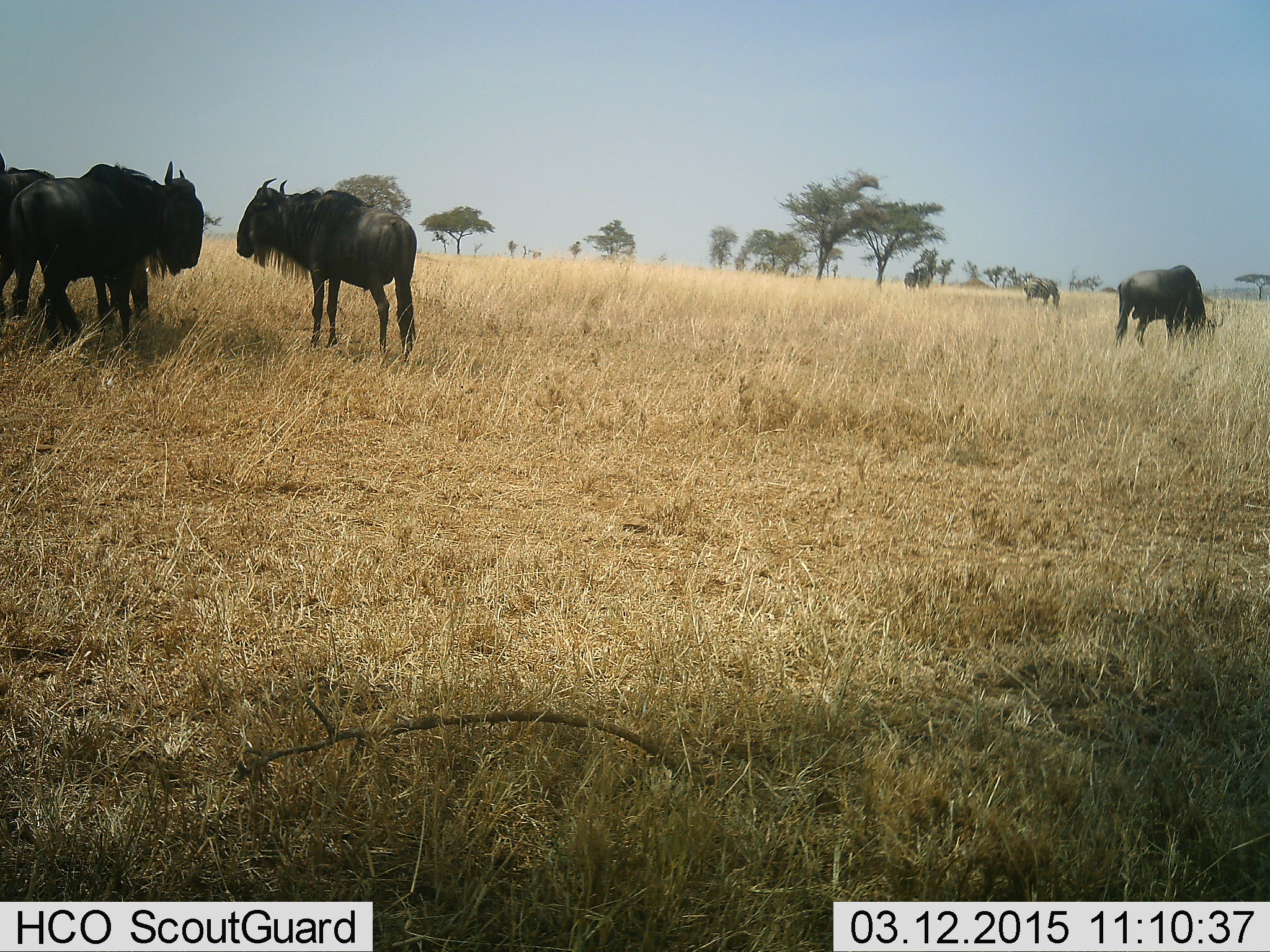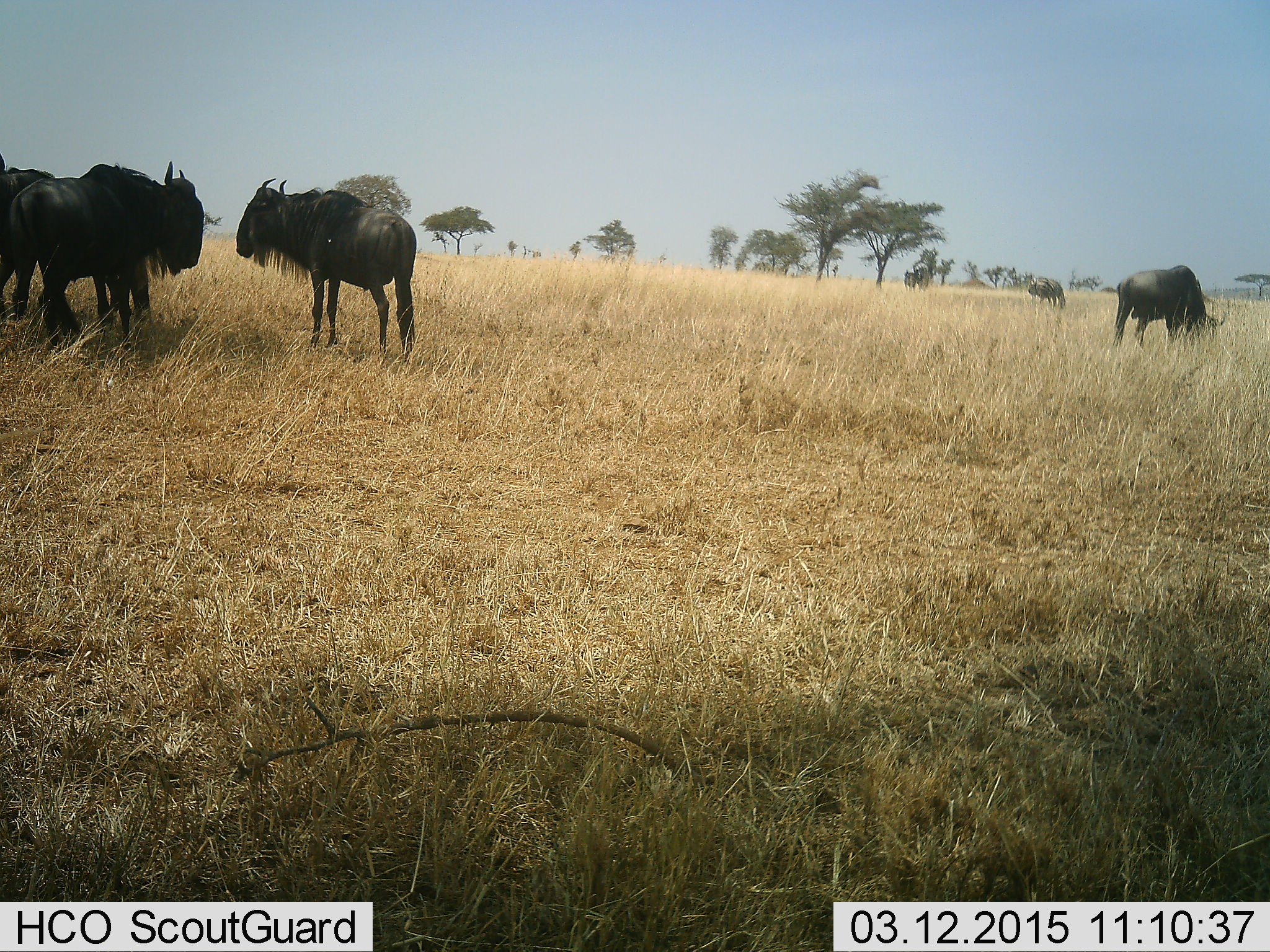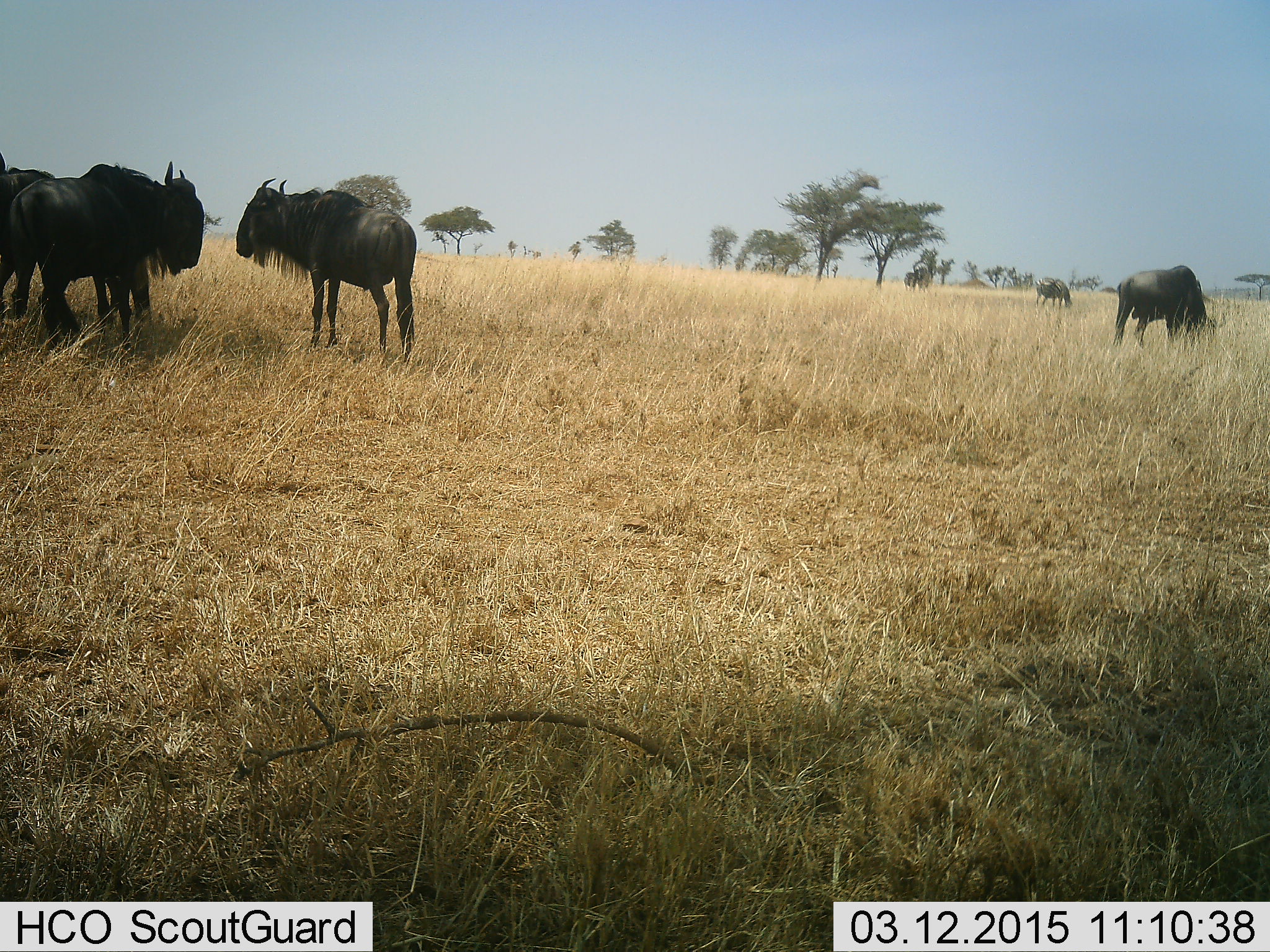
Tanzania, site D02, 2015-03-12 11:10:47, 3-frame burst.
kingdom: Animalia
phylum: Chordata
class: Mammalia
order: Artiodactyla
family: Bovidae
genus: Connochaetes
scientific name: Connochaetes taurinus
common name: blue wildebeest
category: wildebeest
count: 5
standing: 90%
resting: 0%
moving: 20%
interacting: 0%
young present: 0%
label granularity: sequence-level